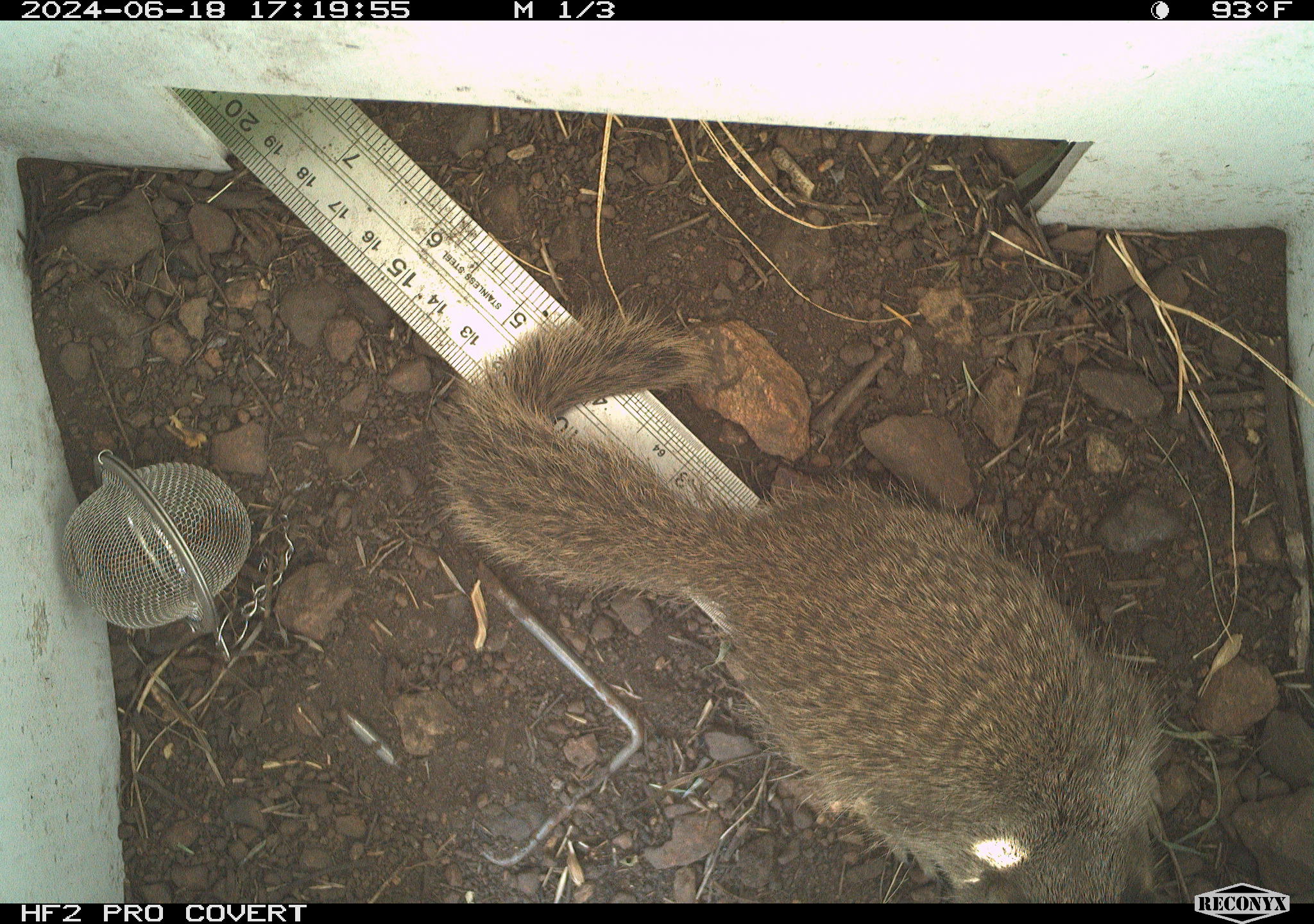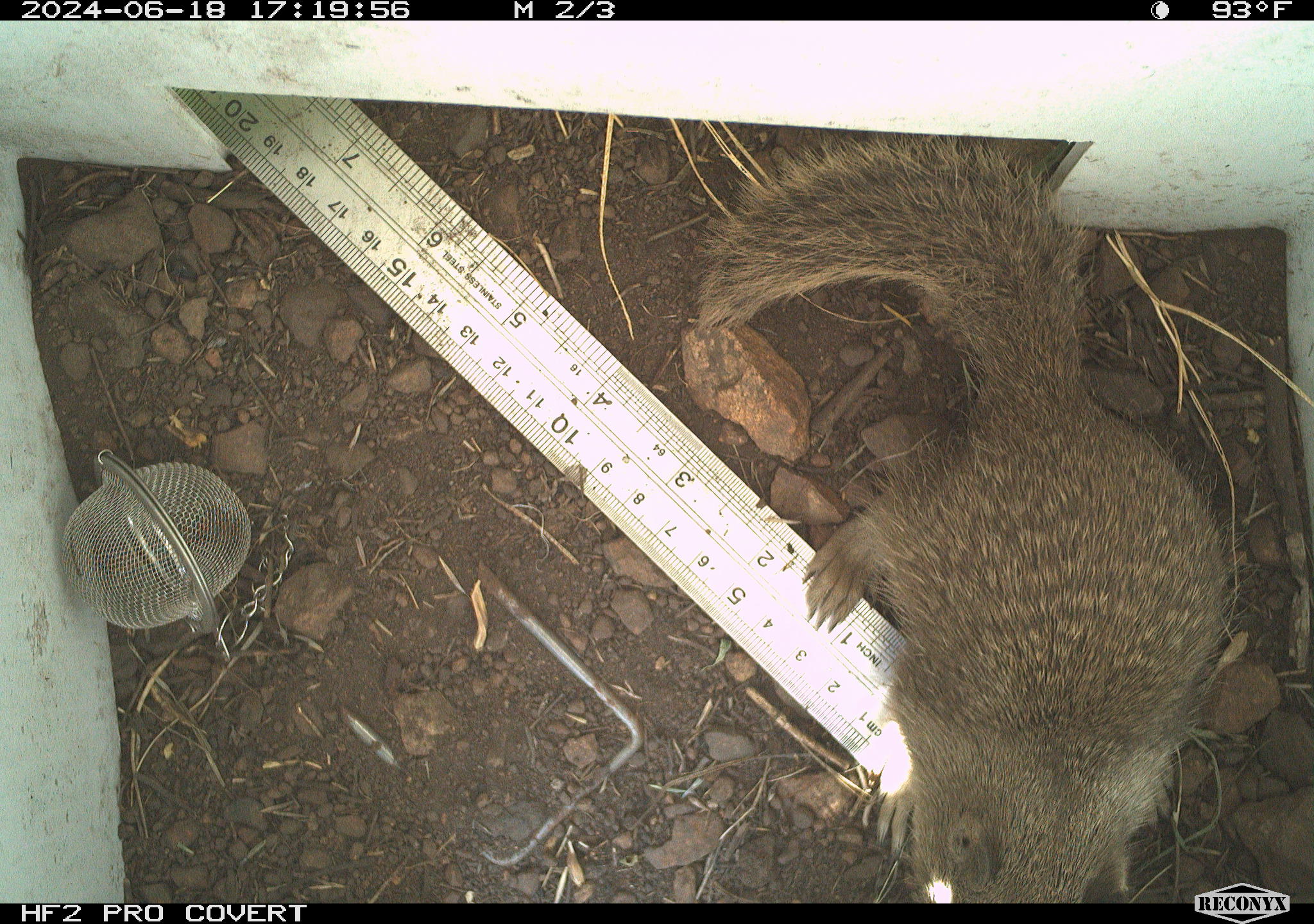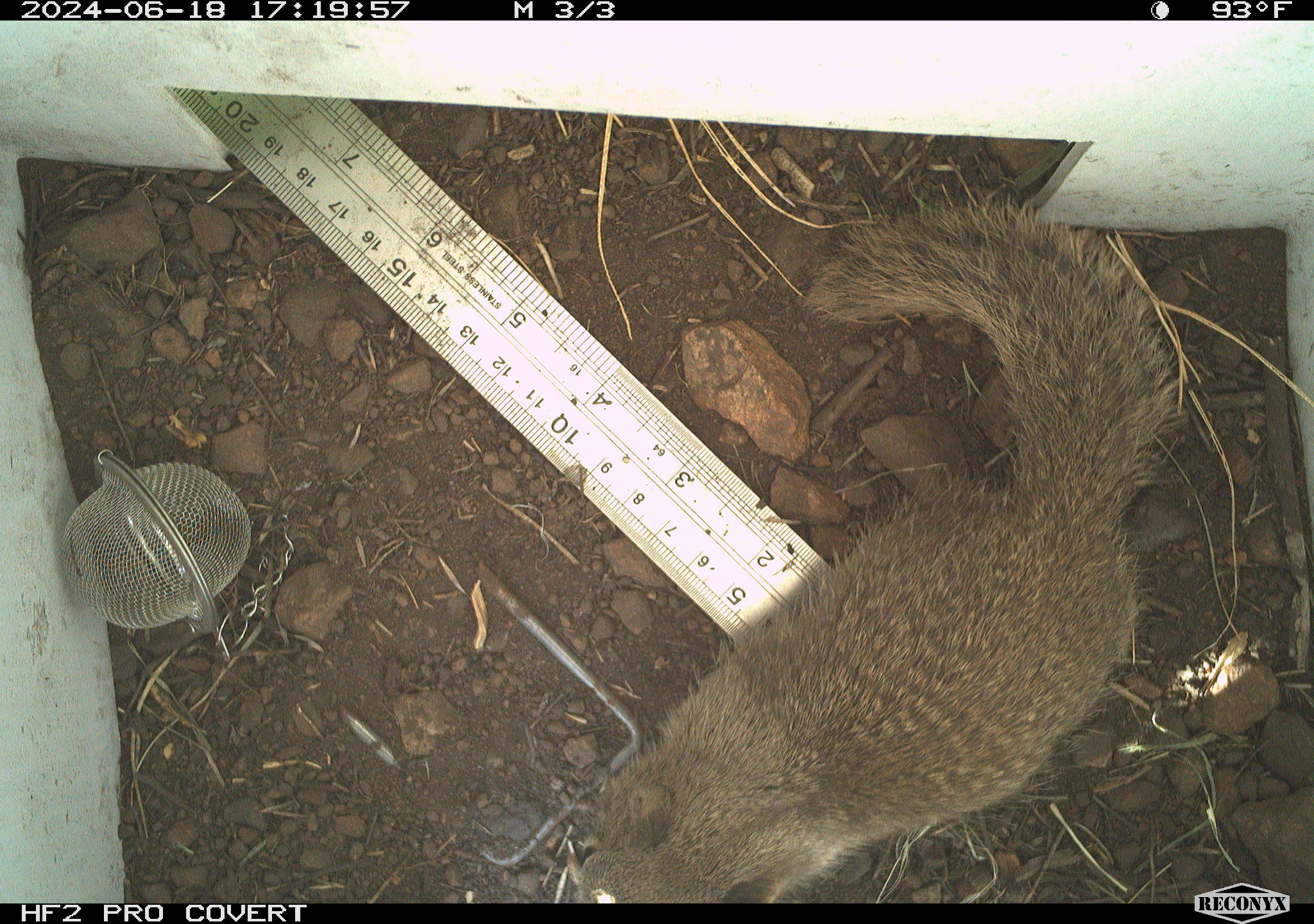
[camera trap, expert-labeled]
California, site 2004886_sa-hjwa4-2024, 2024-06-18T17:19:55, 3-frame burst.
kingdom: Animalia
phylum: Chordata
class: Mammalia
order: Rodentia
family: Sciuridae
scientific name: Sciuridae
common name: squirrels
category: sciuridae family